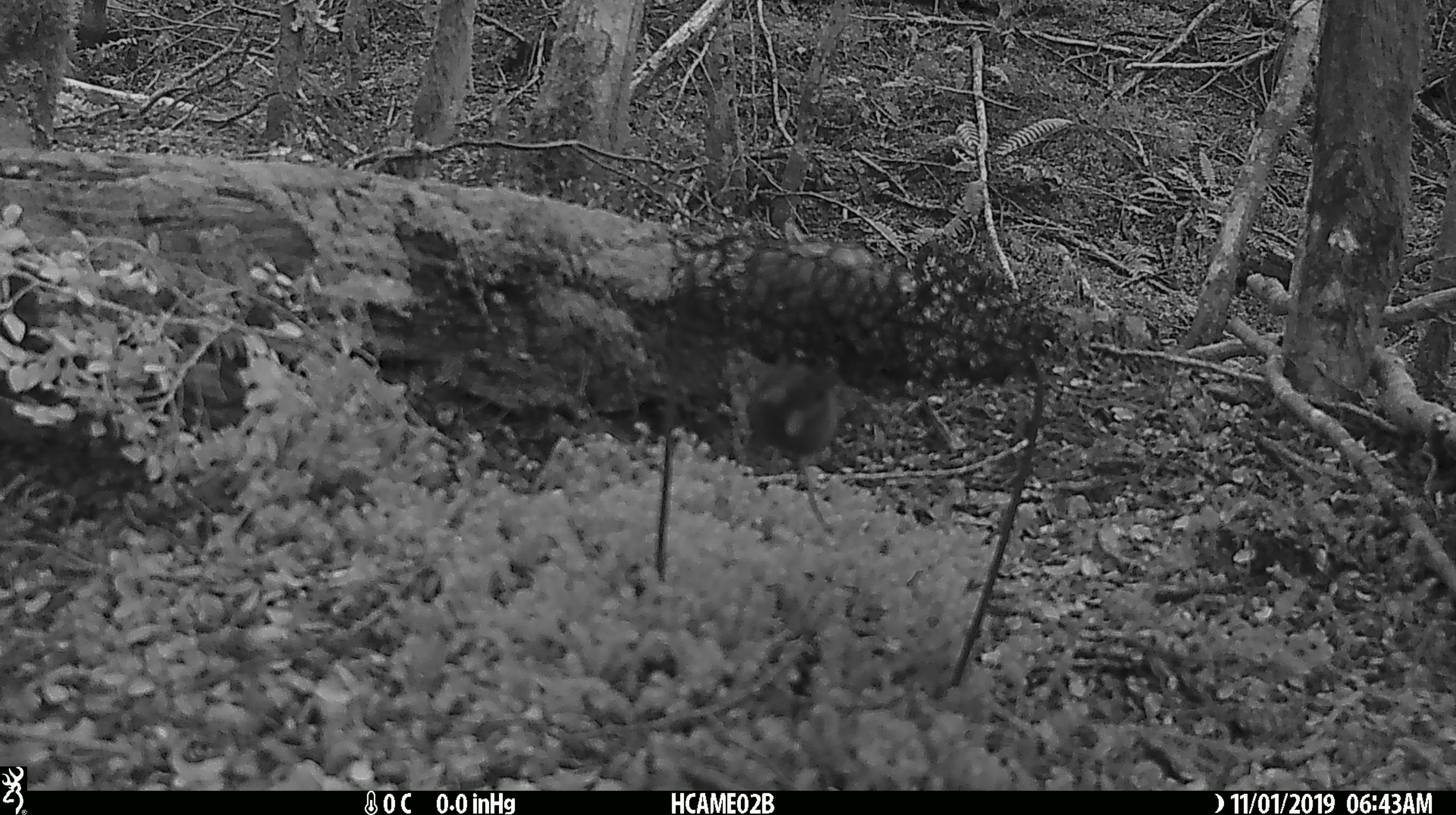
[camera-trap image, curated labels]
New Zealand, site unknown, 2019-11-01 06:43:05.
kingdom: Animalia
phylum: Chordata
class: Mammalia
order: Rodentia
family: Muridae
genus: Mus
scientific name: Mus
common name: mouse